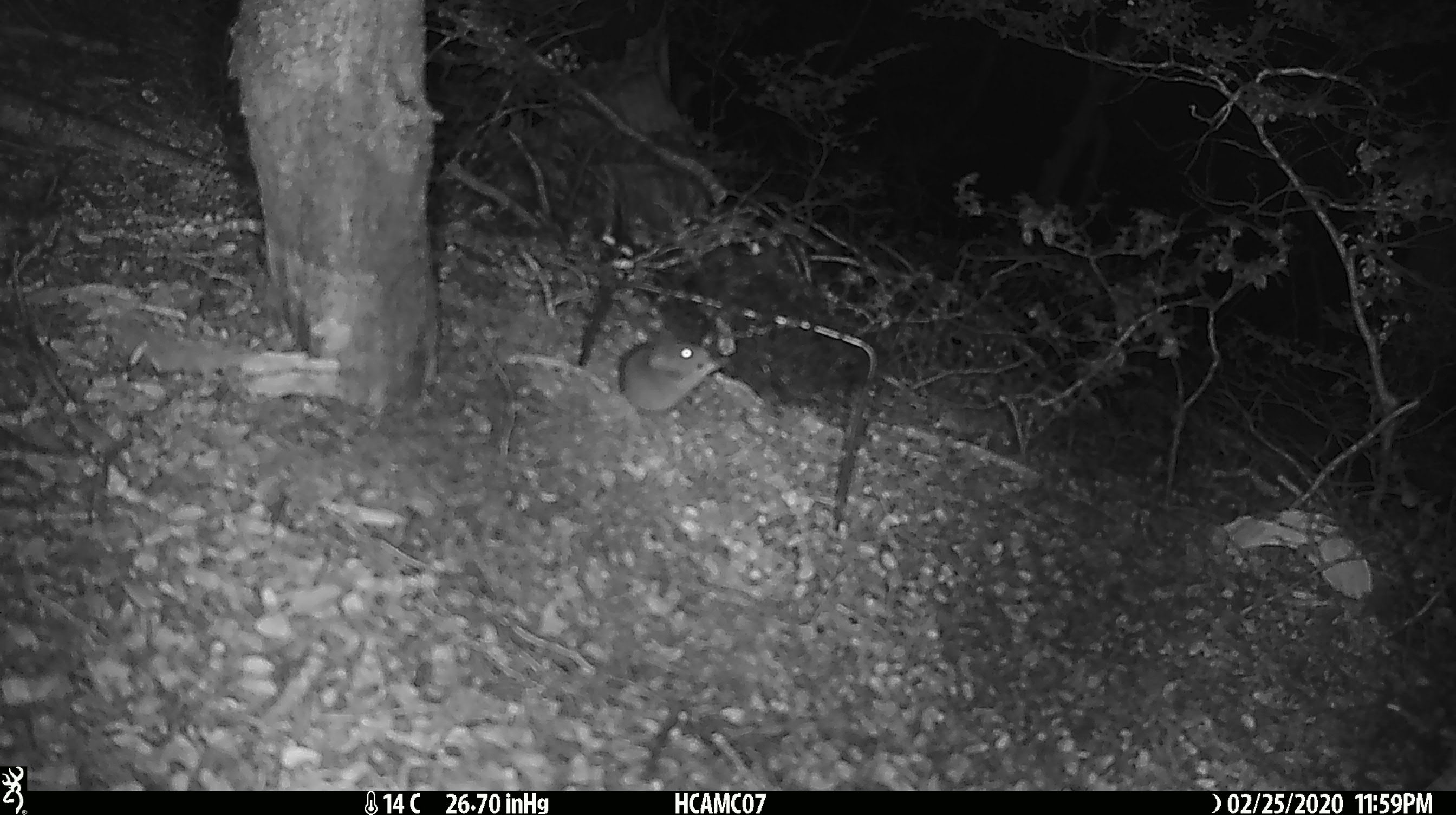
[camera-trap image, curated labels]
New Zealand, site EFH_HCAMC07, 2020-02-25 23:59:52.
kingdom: Animalia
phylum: Chordata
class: Mammalia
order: Rodentia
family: Muridae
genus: Mus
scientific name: Mus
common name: mouse